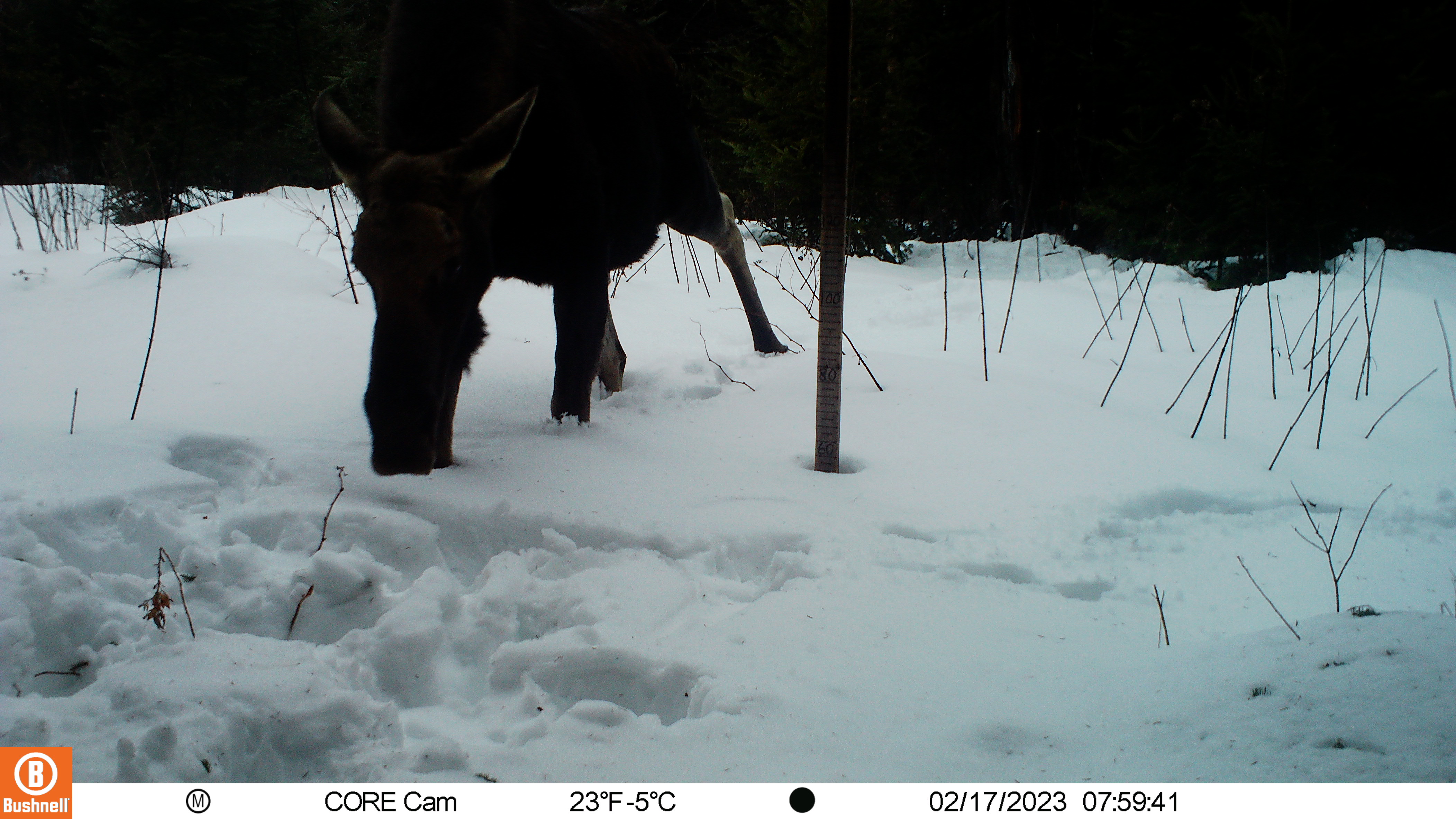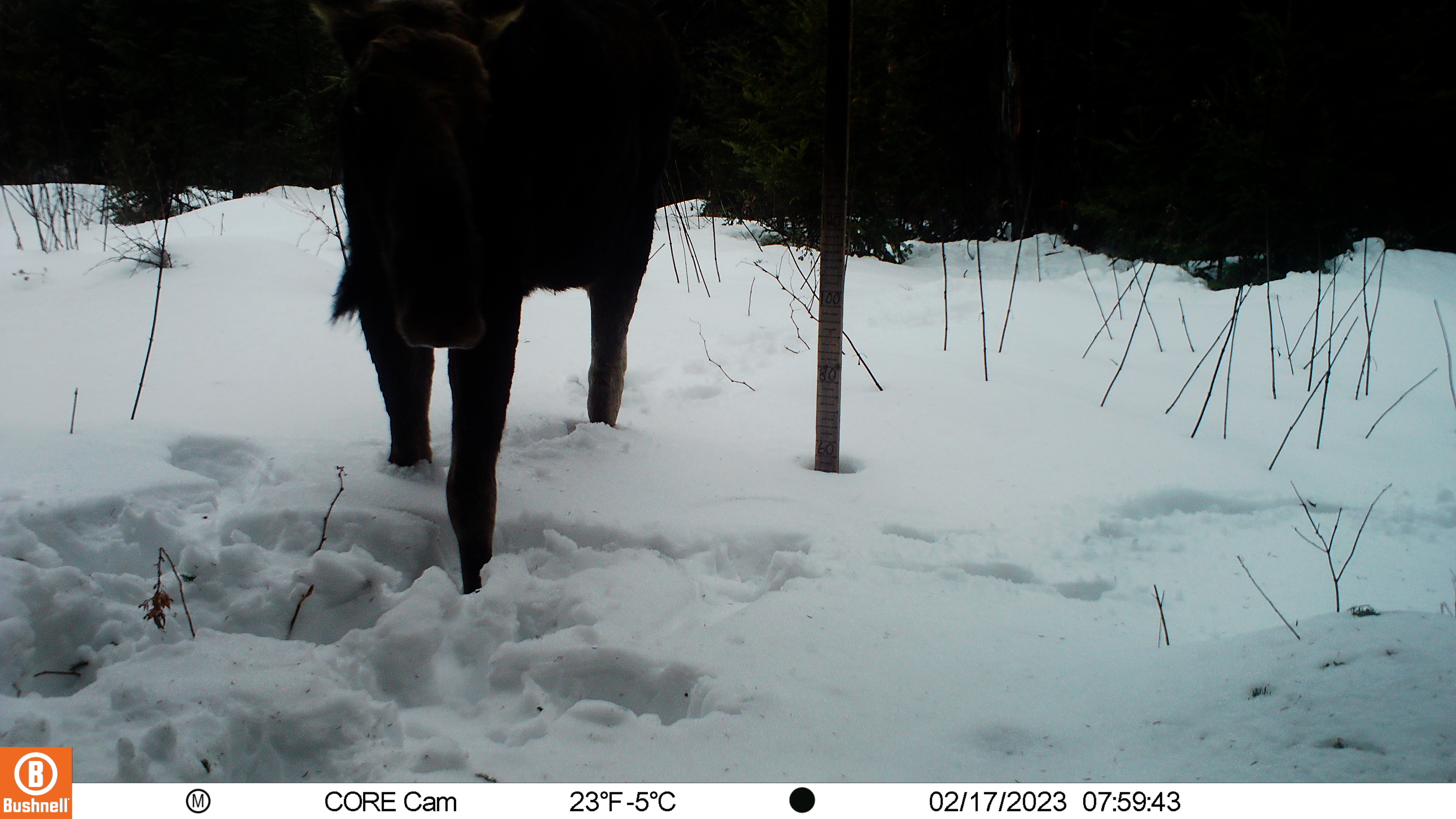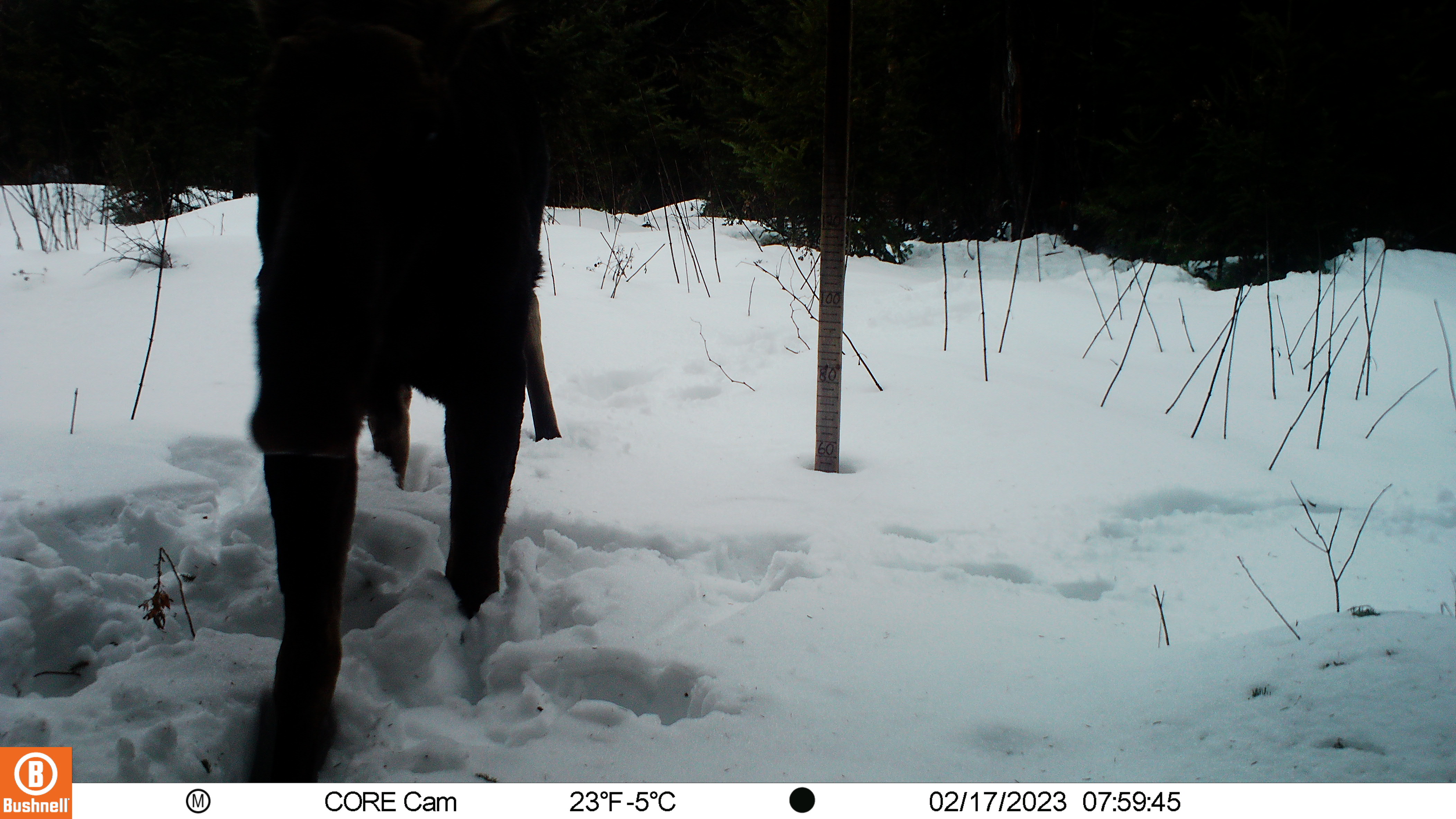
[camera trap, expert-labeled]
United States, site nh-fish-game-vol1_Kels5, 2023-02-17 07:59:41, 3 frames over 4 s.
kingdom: Animalia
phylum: Chordata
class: Mammalia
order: Artiodactyla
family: Cervidae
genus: Alces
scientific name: Alces alces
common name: moose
Moose (Alces alces).